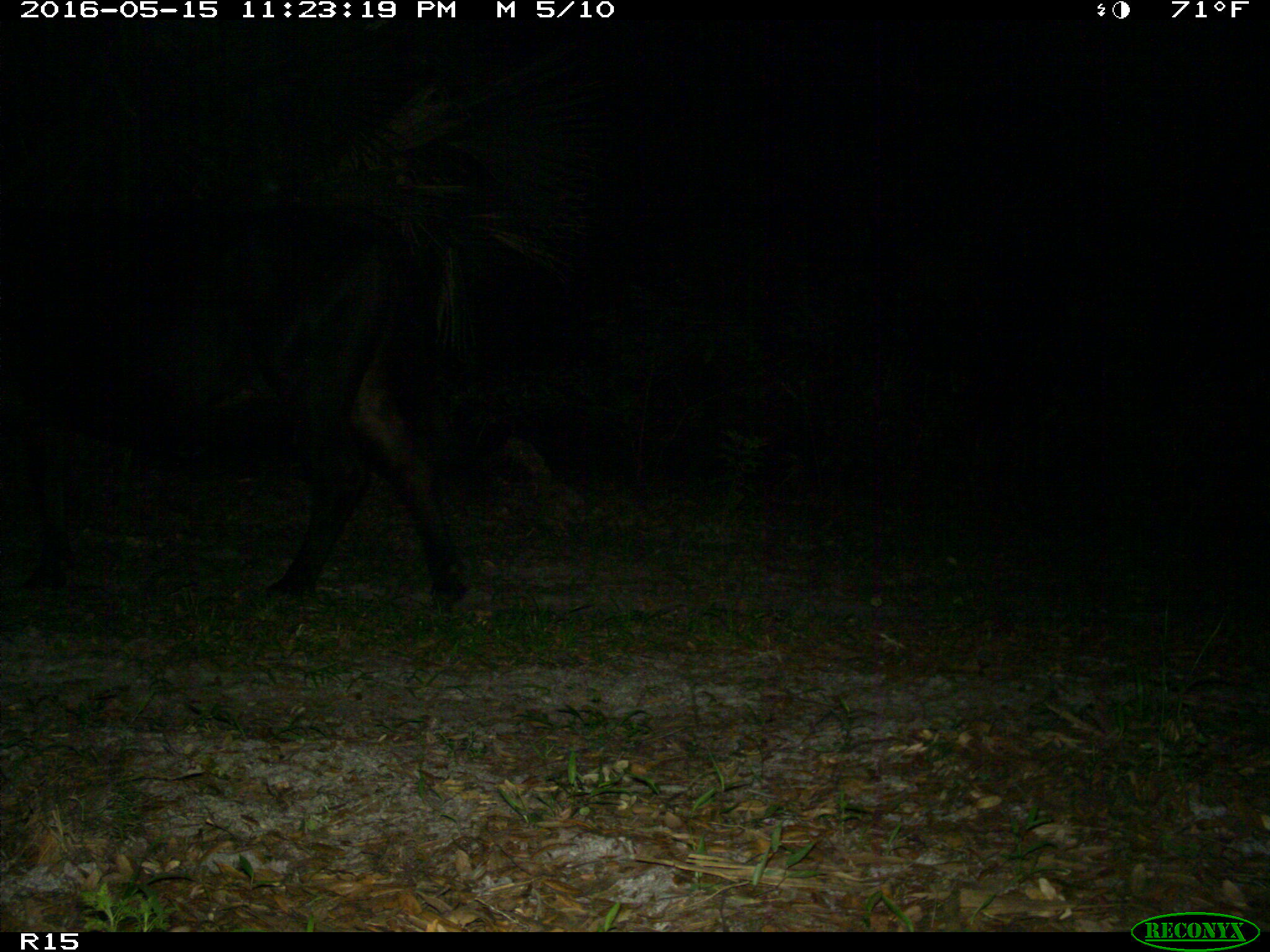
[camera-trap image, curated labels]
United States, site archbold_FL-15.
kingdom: Animalia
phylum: Chordata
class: Mammalia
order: Artiodactyla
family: Bovidae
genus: Bos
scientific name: Bos taurus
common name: domestic cow